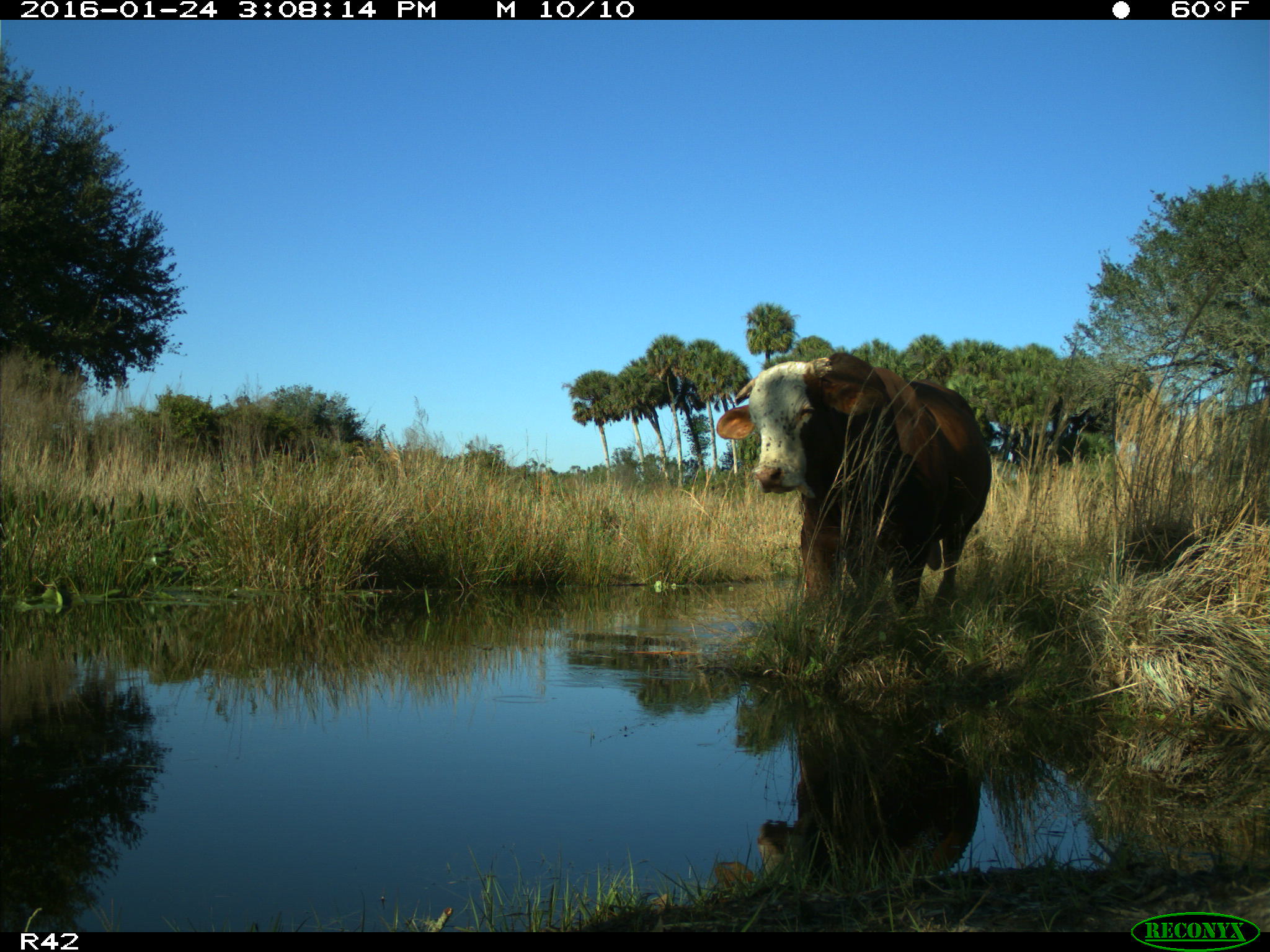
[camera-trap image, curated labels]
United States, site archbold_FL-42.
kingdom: Animalia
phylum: Chordata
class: Mammalia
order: Artiodactyla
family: Bovidae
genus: Bos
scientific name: Bos taurus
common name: domestic cow